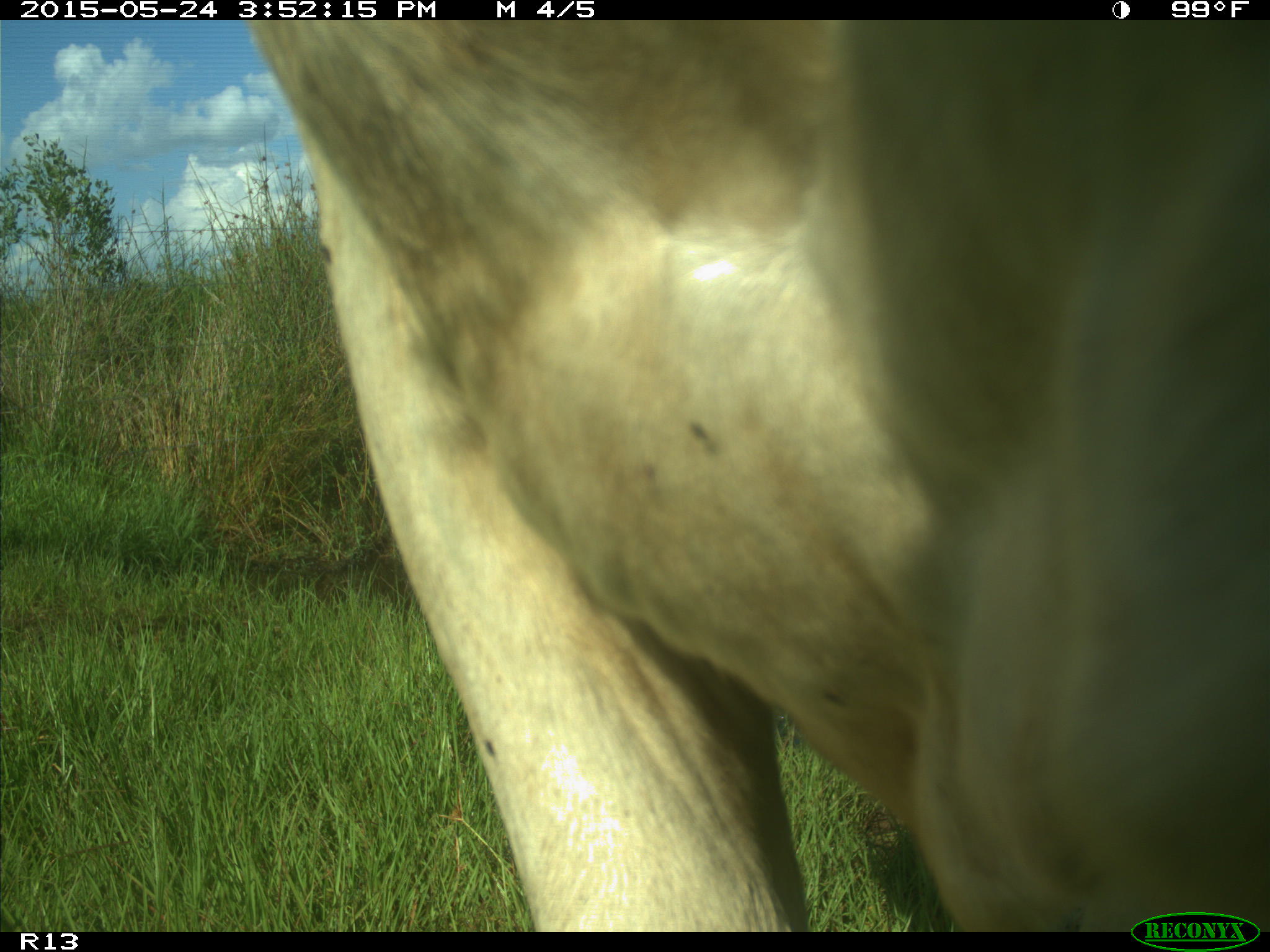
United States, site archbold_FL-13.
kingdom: Animalia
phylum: Chordata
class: Mammalia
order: Artiodactyla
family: Bovidae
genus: Bos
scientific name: Bos taurus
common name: domestic cow